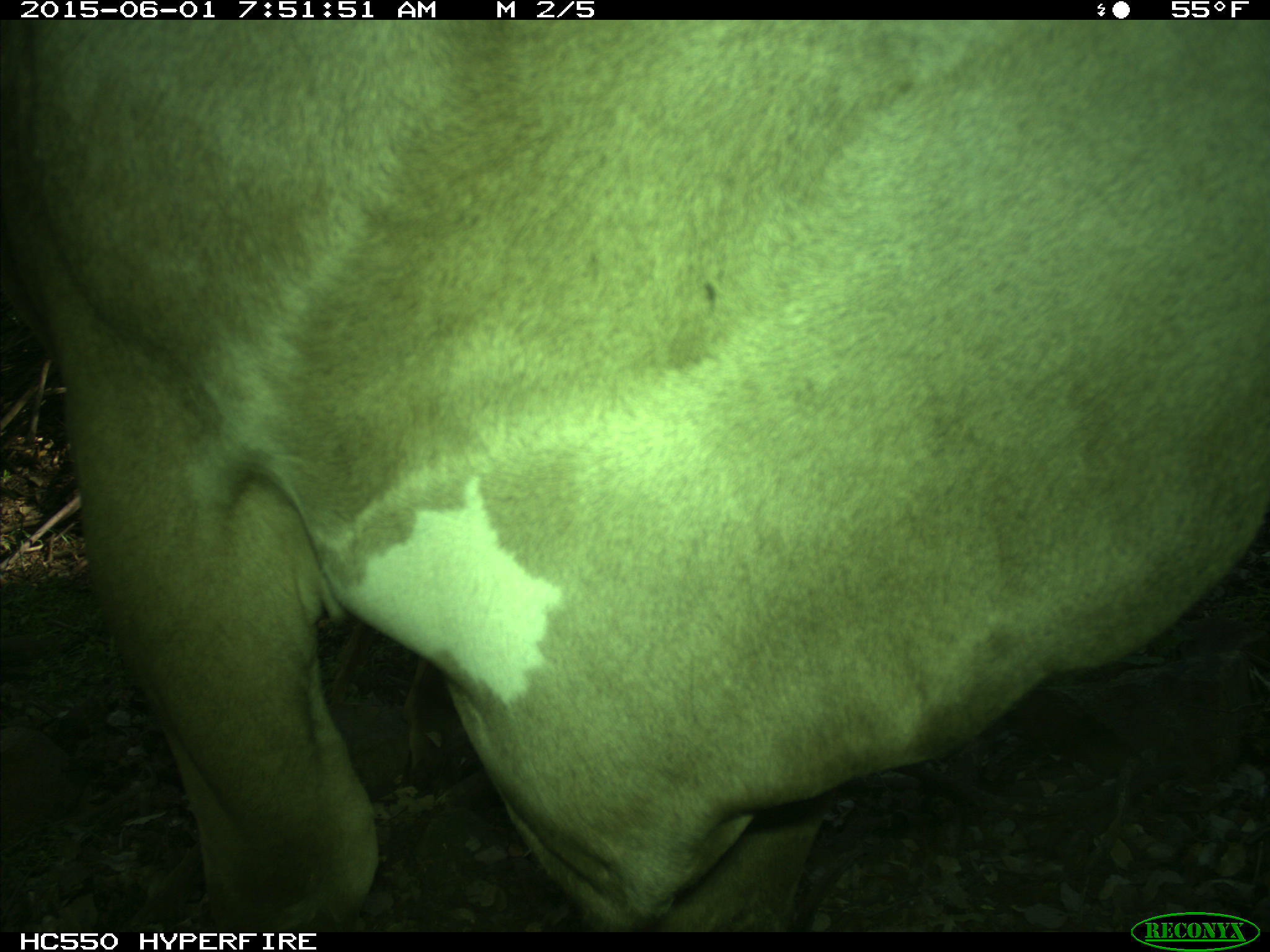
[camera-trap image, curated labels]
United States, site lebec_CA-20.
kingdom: Animalia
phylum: Chordata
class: Mammalia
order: Artiodactyla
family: Bovidae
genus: Bos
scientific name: Bos taurus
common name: domestic cow